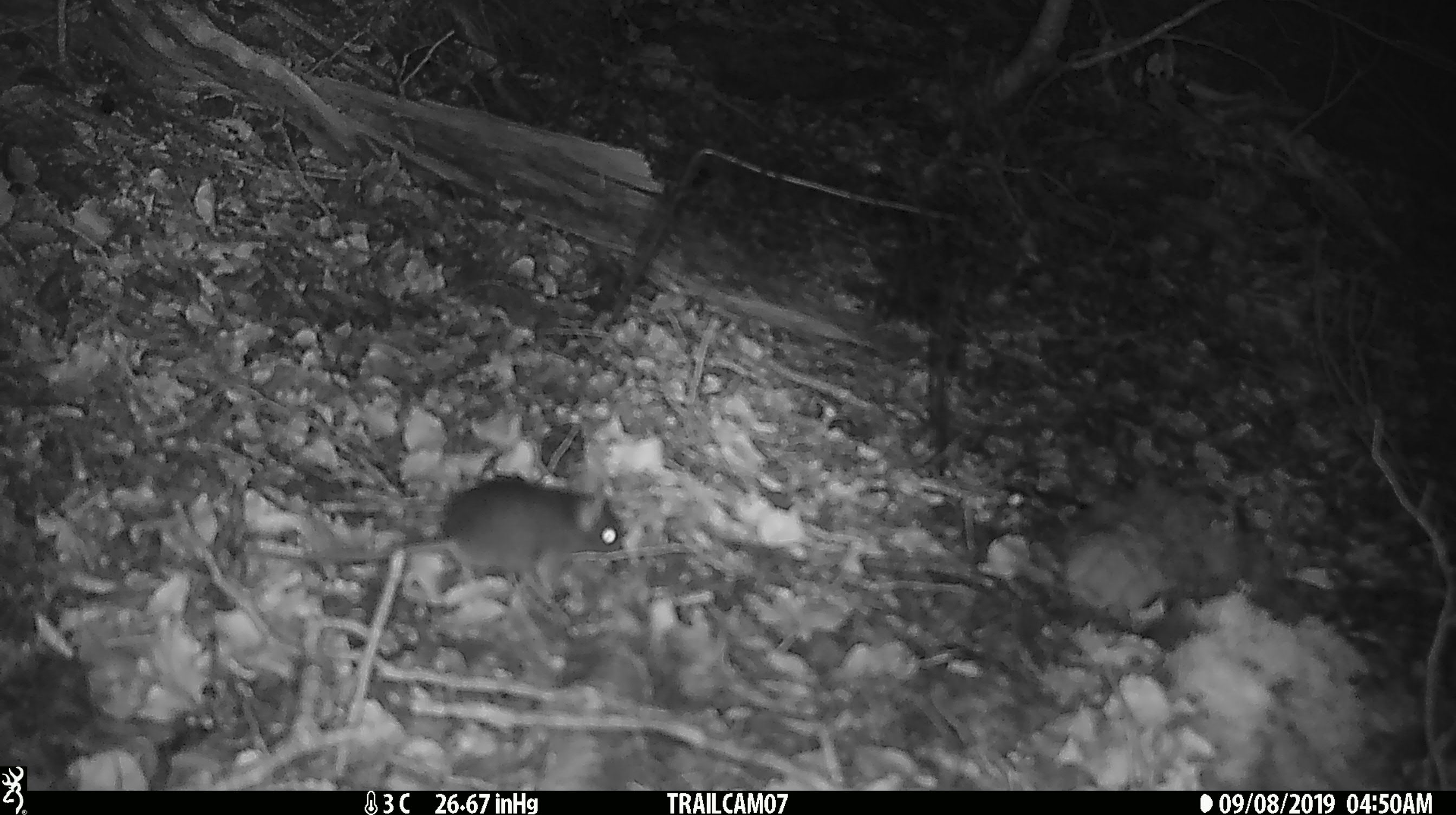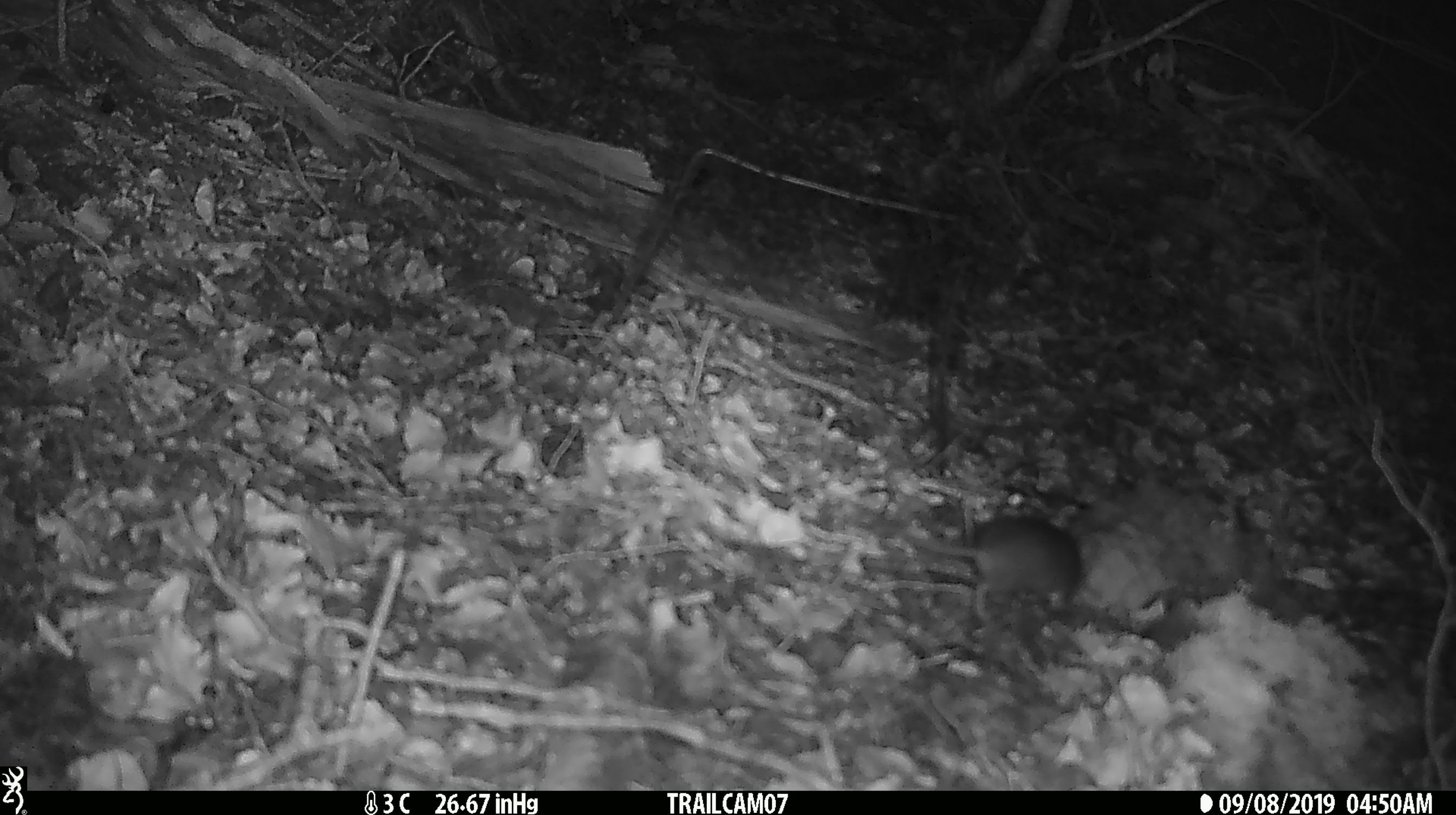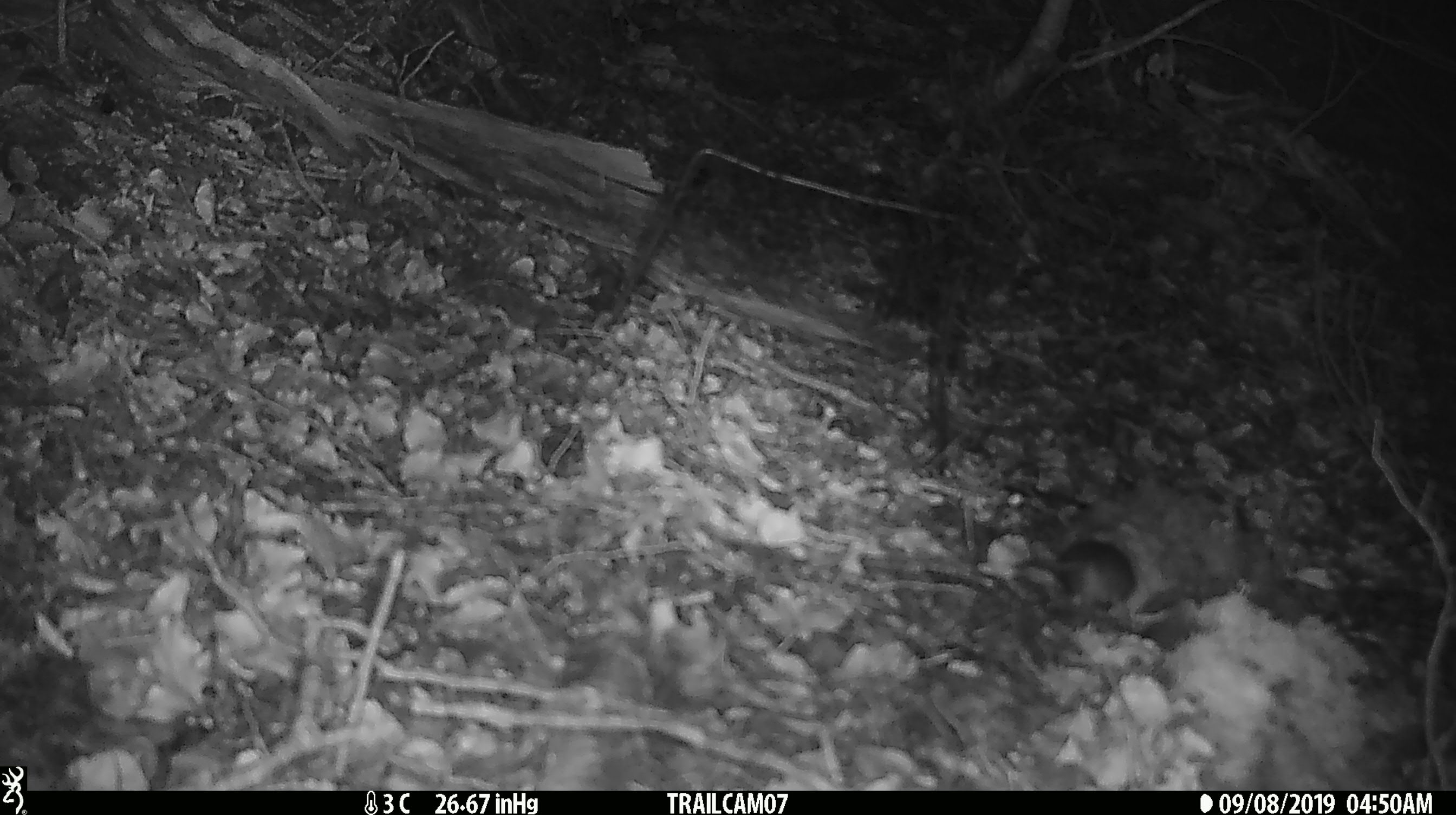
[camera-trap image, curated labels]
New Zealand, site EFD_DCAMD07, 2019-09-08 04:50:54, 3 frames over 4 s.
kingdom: Animalia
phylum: Chordata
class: Mammalia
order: Rodentia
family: Muridae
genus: Mus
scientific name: Mus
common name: mouse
Mouse (Mus).